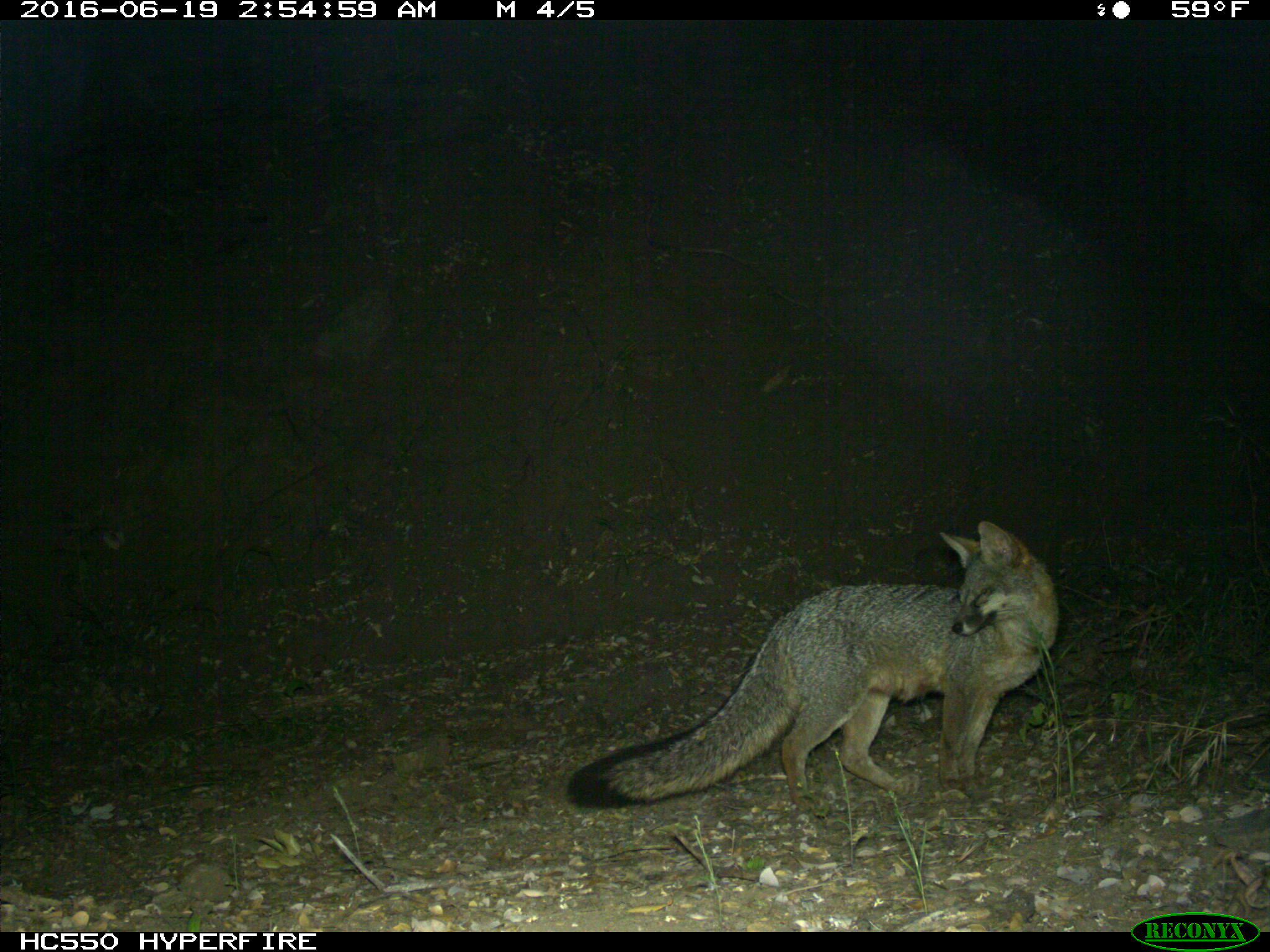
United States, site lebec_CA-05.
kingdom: Animalia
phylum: Chordata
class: Mammalia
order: Carnivora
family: Canidae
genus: Urocyon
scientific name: Urocyon cinereoargenteus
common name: gray fox